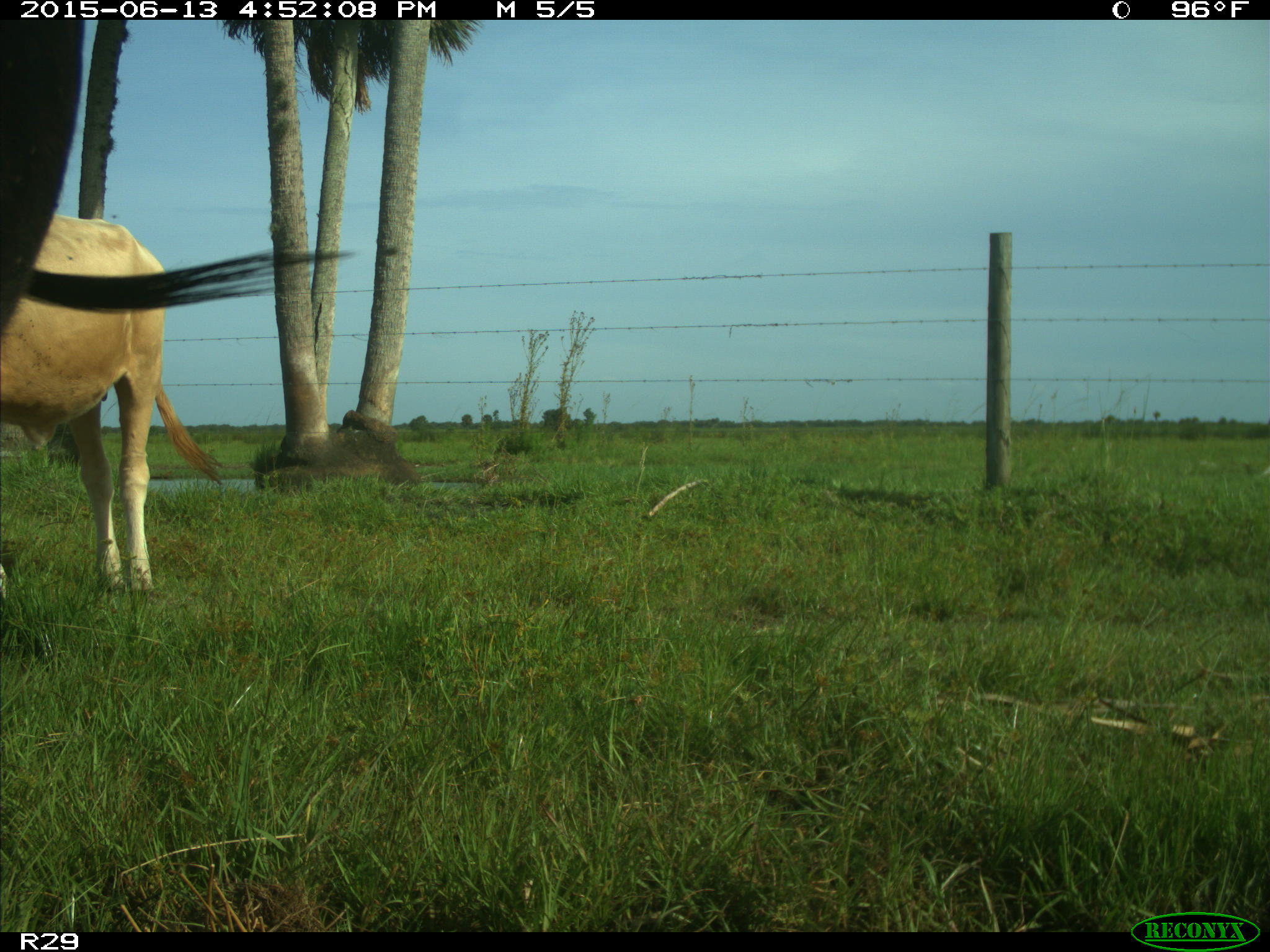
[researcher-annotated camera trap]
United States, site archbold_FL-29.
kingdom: Animalia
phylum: Chordata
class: Mammalia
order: Artiodactyla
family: Bovidae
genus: Bos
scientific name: Bos taurus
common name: domestic cow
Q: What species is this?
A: Bos taurus (domestic cow).